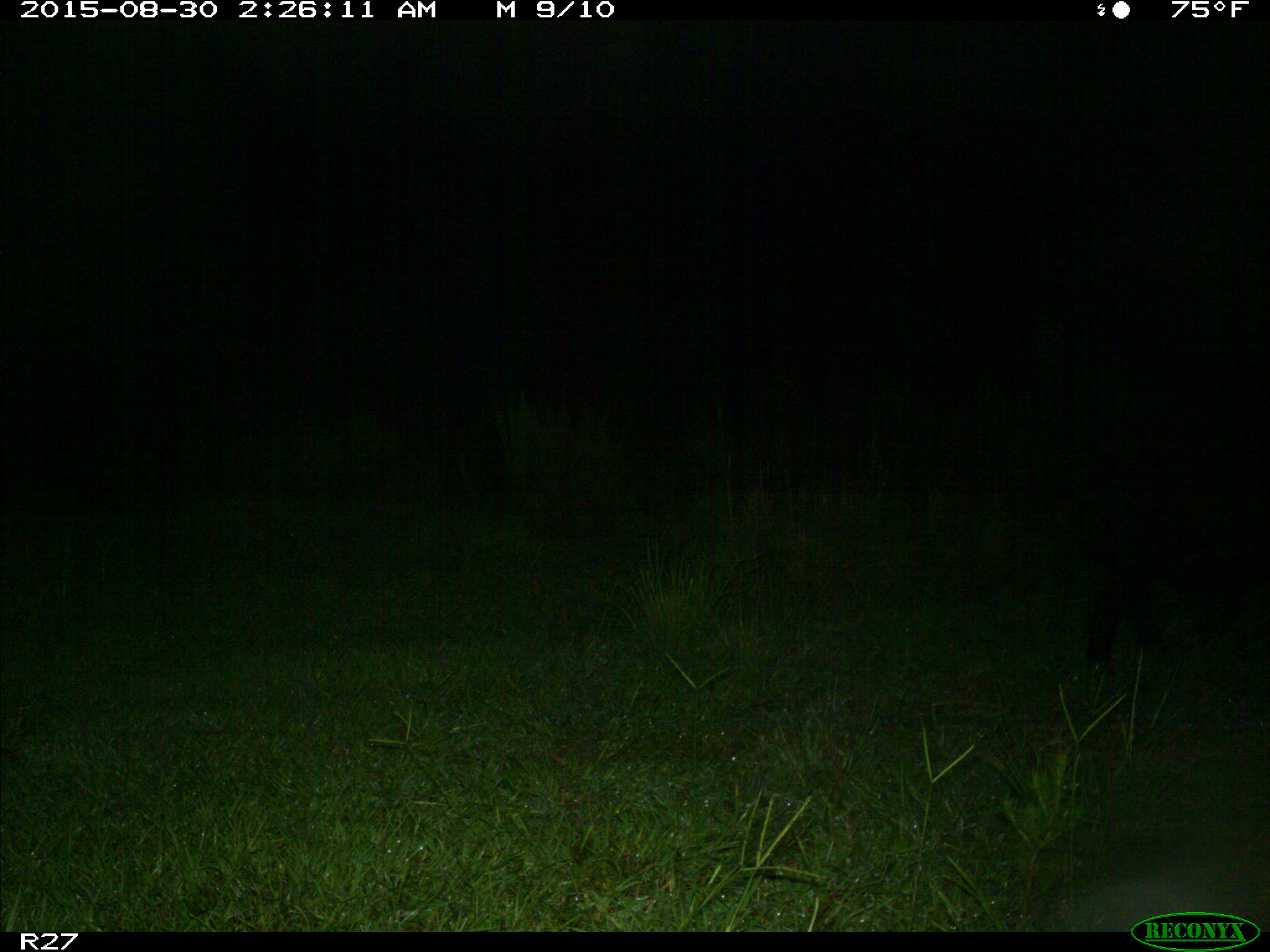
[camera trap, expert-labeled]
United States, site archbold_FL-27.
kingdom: Animalia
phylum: Chordata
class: Mammalia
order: Artiodactyla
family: Suidae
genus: Sus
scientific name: Sus scrofa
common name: wild boar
Sus scrofa (wild boar).